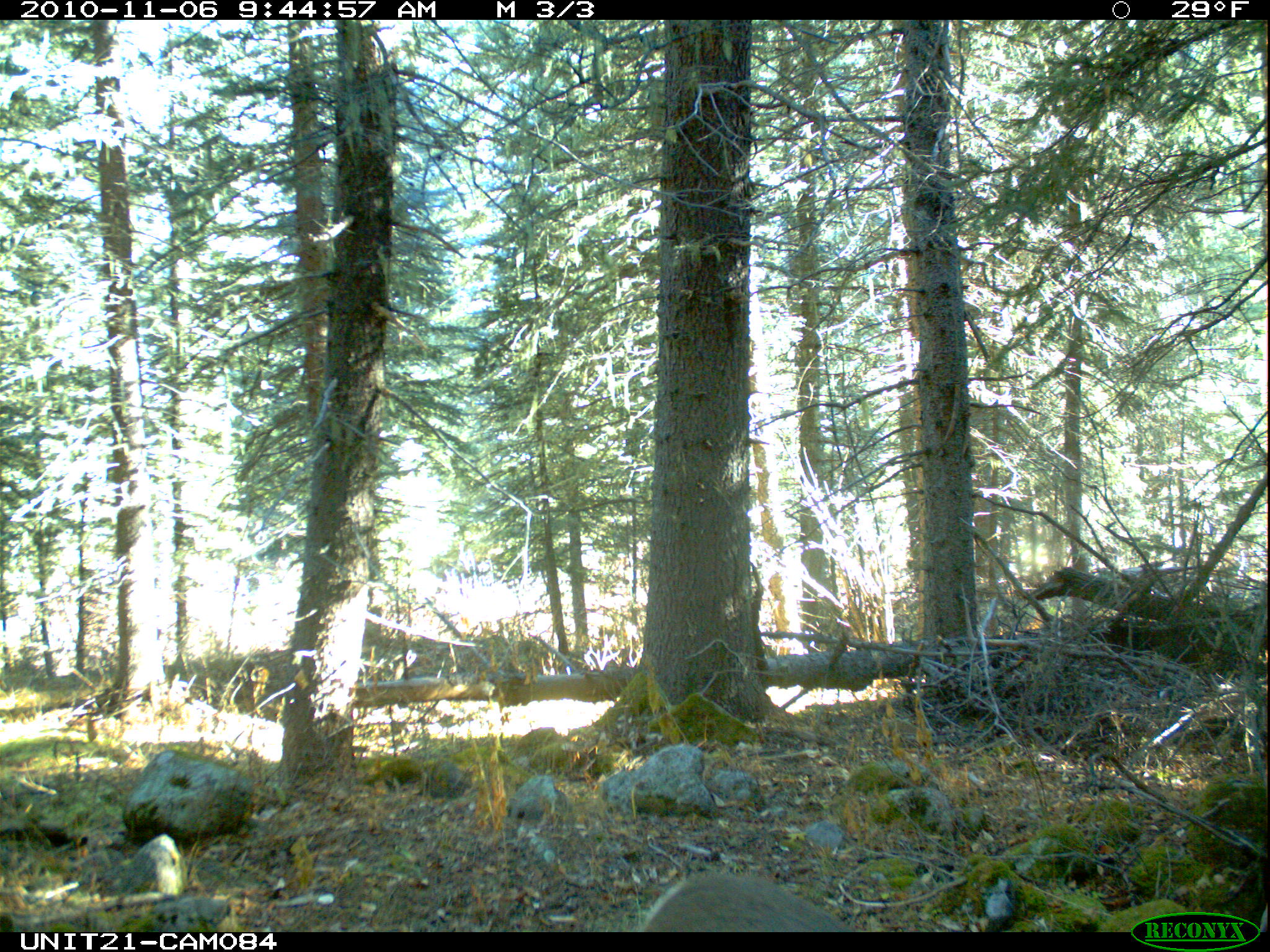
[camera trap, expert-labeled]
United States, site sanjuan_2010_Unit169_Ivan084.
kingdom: Animalia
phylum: Chordata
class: Mammalia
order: Artiodactyla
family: Cervidae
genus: Odocoileus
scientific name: Odocoileus hemionus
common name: mule deer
Odocoileus hemionus (mule deer).